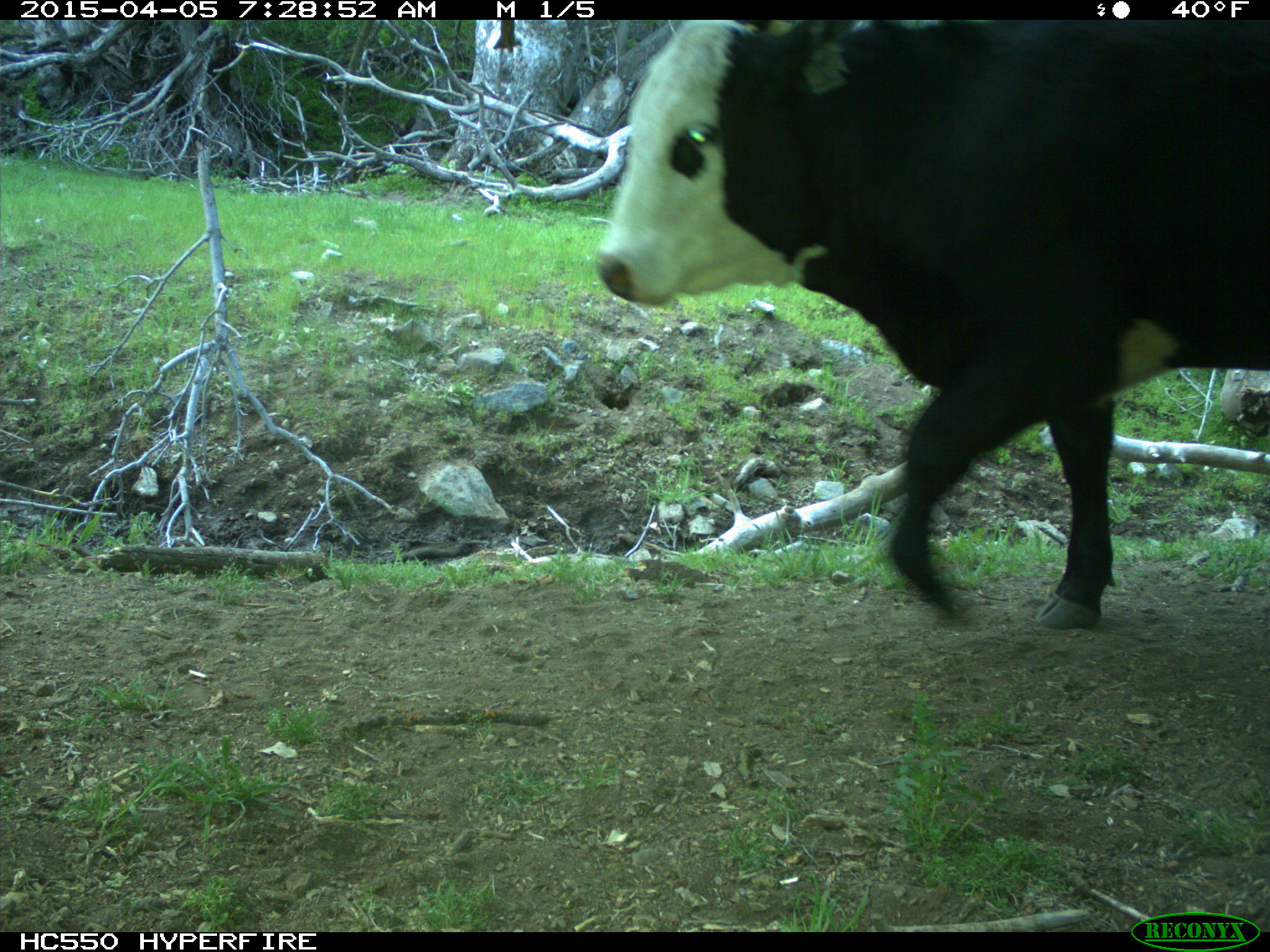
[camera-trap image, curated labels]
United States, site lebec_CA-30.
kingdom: Animalia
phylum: Chordata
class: Mammalia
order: Artiodactyla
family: Bovidae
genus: Bos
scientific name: Bos taurus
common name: domestic cow